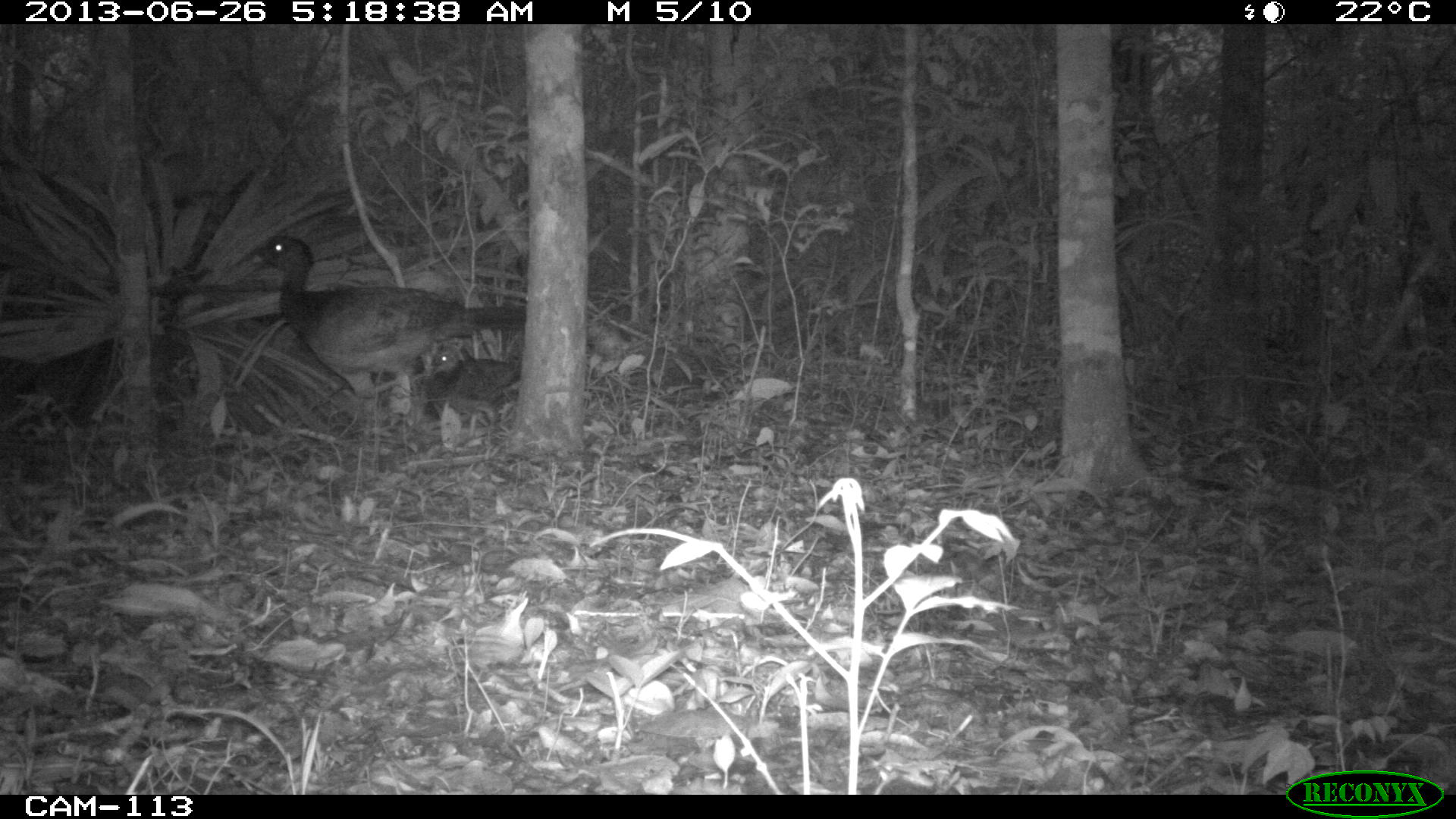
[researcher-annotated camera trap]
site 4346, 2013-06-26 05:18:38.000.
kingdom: Animalia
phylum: Chordata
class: Aves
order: Galliformes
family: Cracidae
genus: Crax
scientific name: Crax rubra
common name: great curassow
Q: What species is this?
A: Crax rubra (great curassow).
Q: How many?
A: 2.